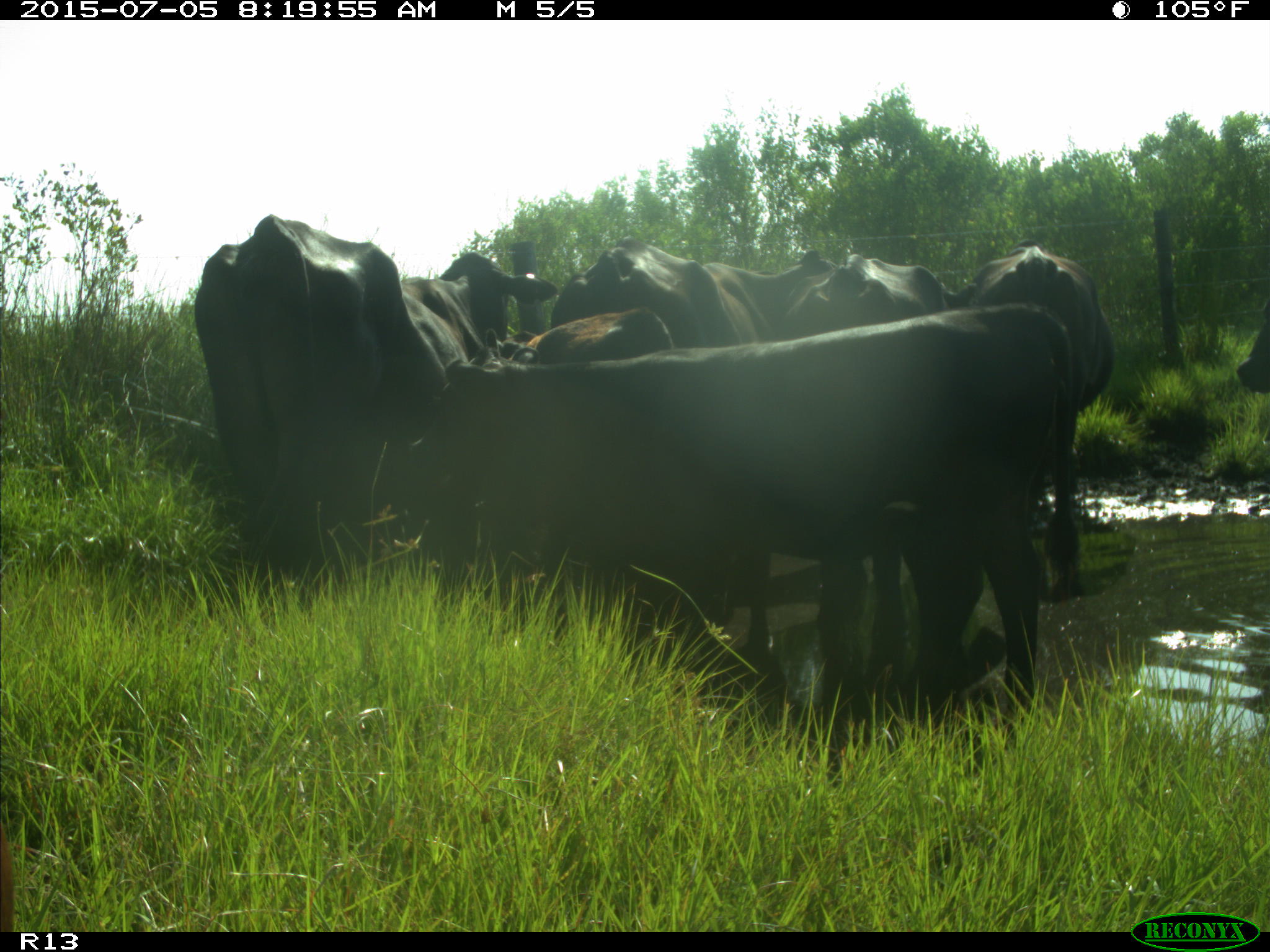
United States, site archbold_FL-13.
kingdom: Animalia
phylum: Chordata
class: Mammalia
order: Artiodactyla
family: Bovidae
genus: Bos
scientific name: Bos taurus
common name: domestic cow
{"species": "Bos taurus (domestic cow)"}